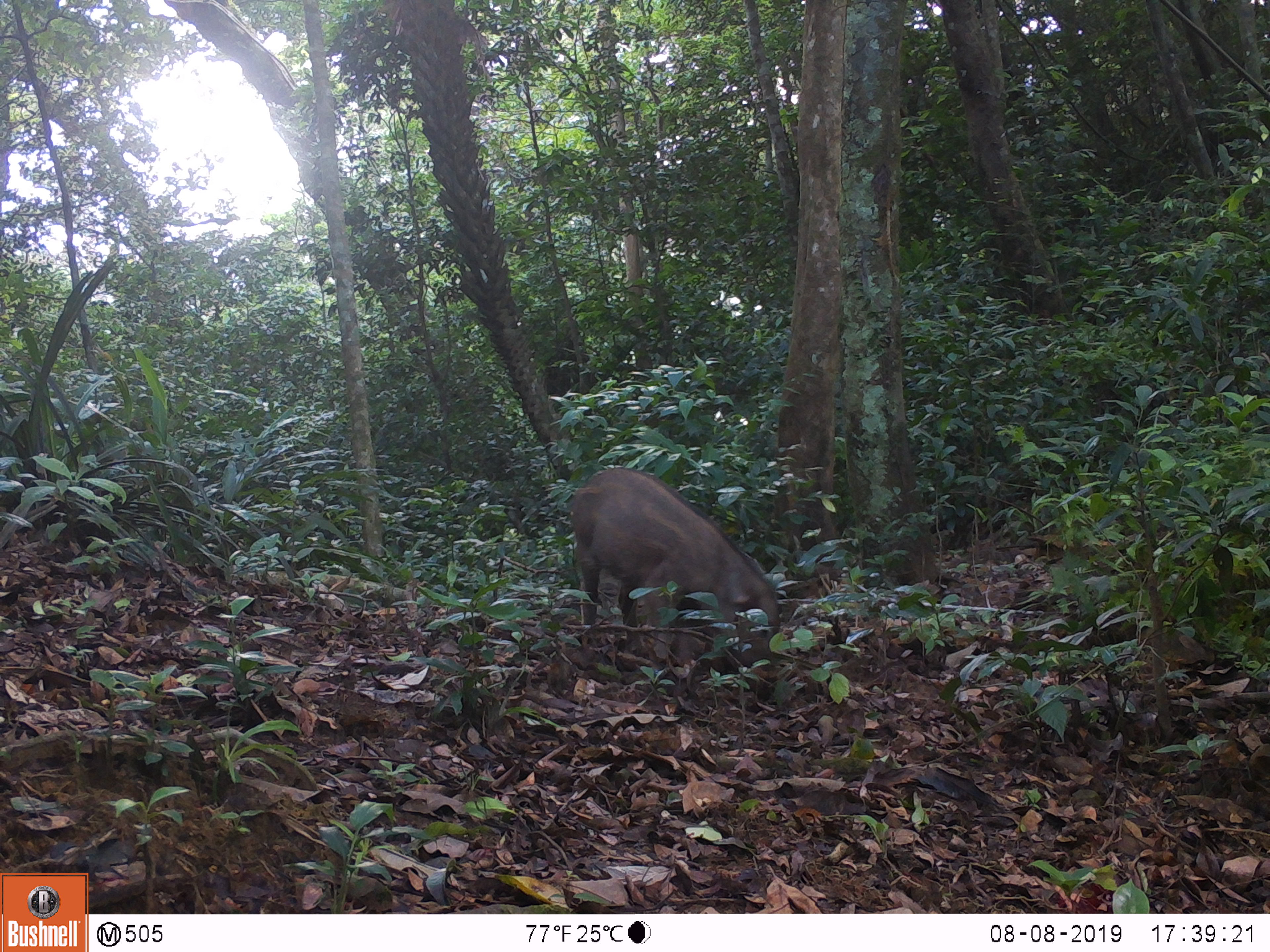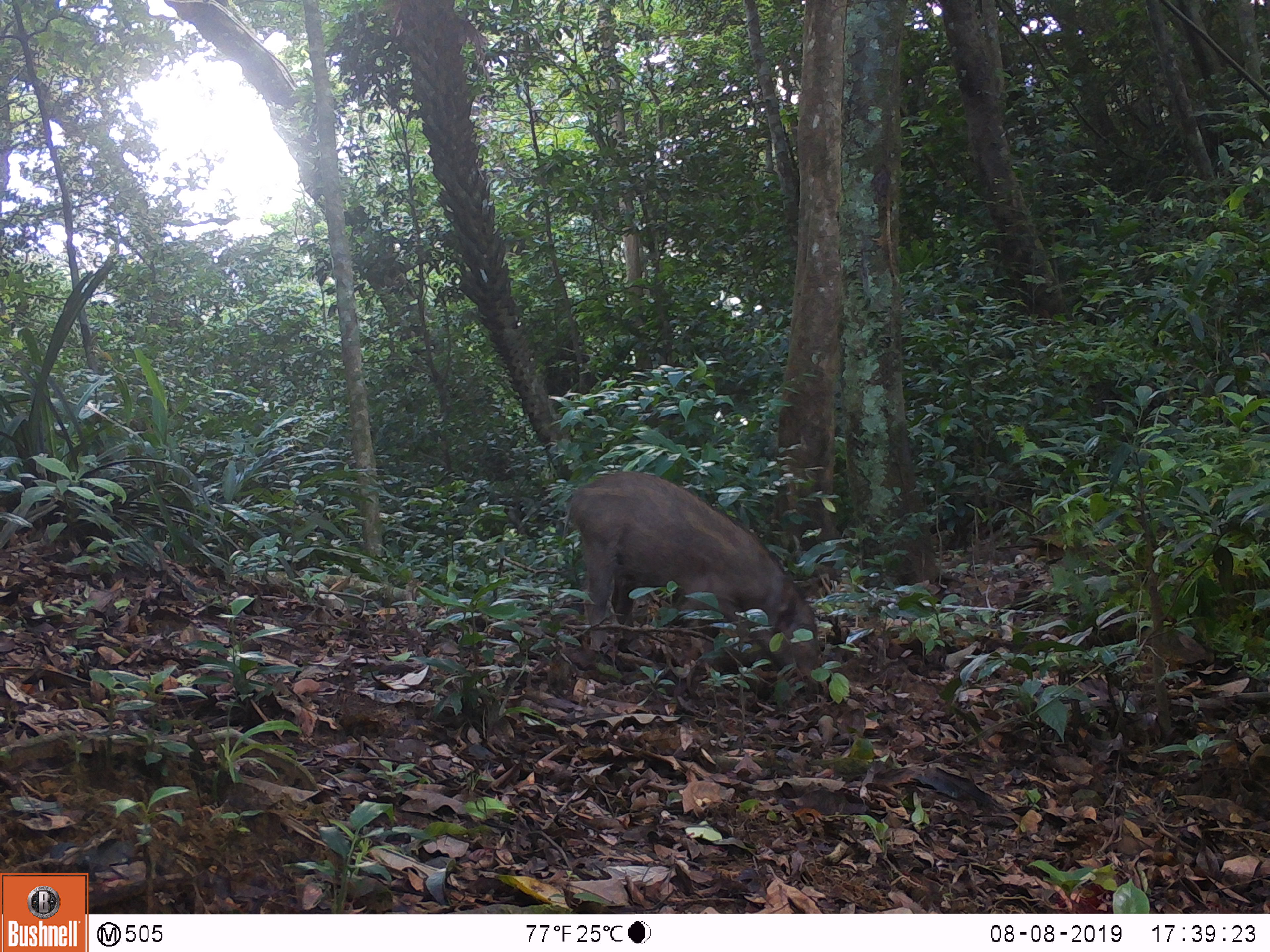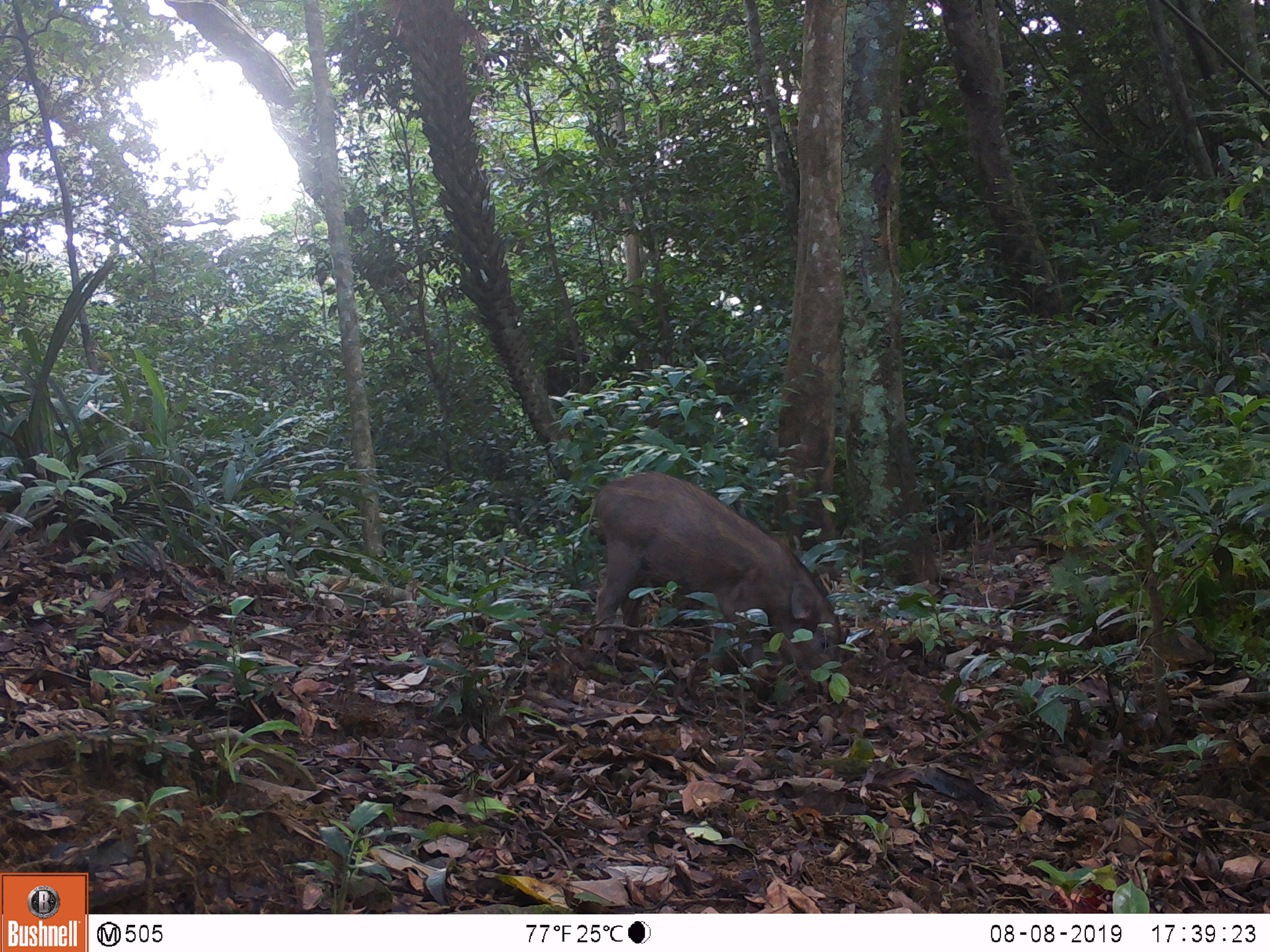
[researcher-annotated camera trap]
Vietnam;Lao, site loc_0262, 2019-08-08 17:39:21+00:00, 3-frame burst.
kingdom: Animalia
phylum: Chordata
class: Mammalia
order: Artiodactyla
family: Suidae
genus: Sus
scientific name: Sus scrofa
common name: eurasian wild pig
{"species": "eurasian wild pig (Sus scrofa)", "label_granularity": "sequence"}